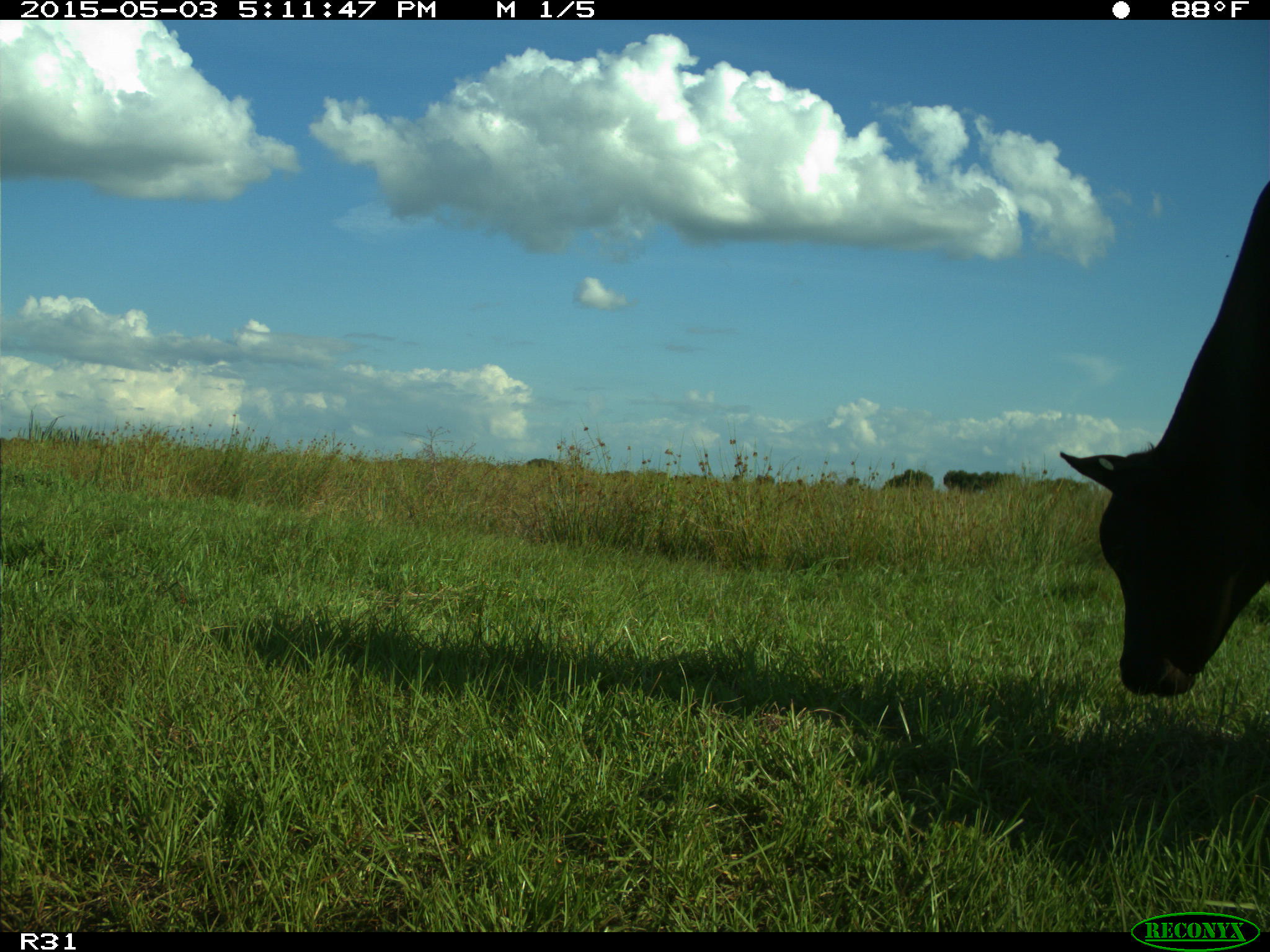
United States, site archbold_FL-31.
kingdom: Animalia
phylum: Chordata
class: Mammalia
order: Artiodactyla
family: Bovidae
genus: Bos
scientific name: Bos taurus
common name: domestic cow